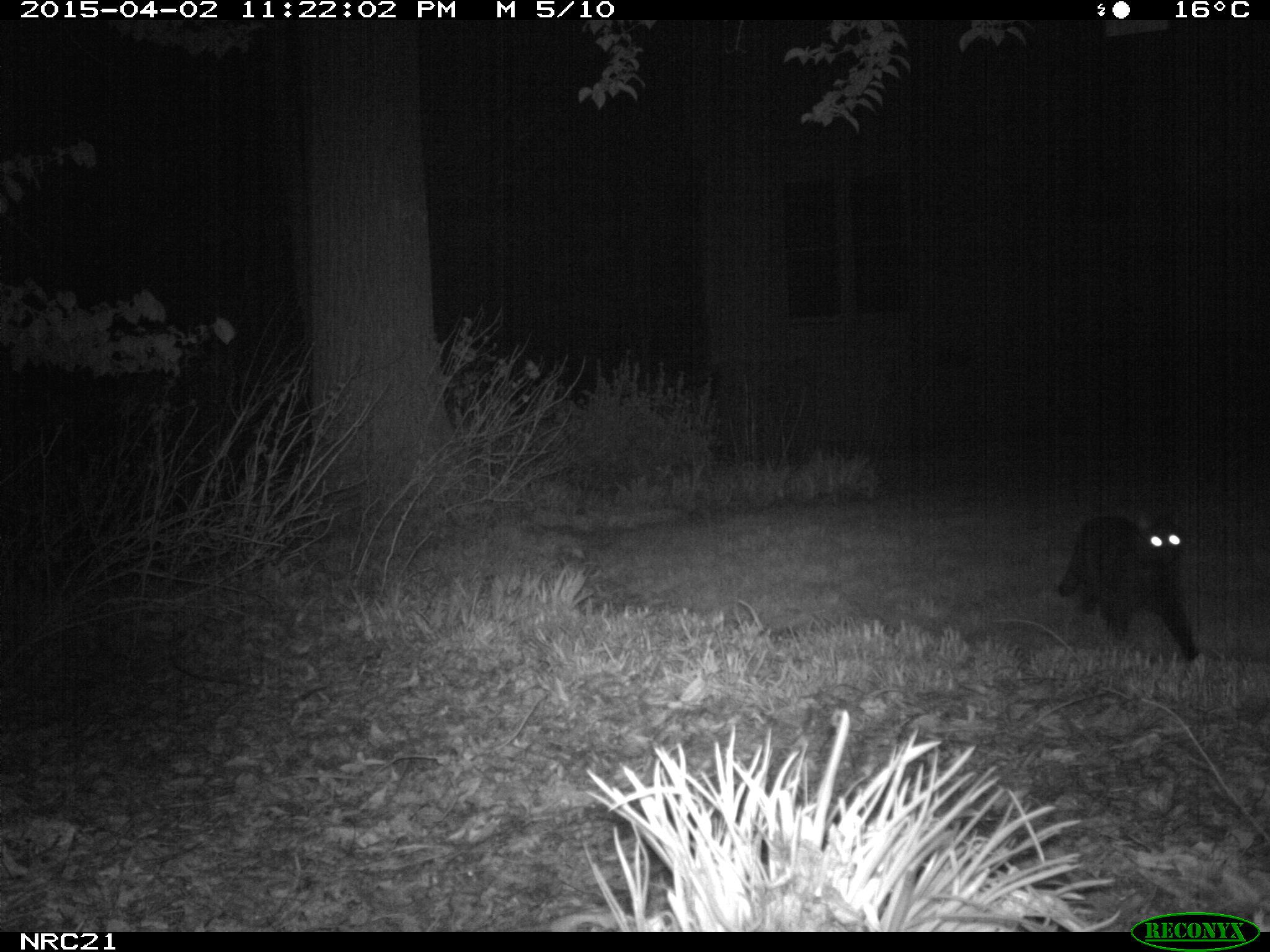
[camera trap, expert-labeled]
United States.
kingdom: Animalia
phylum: Chordata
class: Mammalia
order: Carnivora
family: Felidae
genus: Felis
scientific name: Felis catus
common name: domestic cat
Domestic Cat (Felis catus).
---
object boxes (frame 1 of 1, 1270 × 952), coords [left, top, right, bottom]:
Domestic Cat: [1047, 492, 1211, 669]